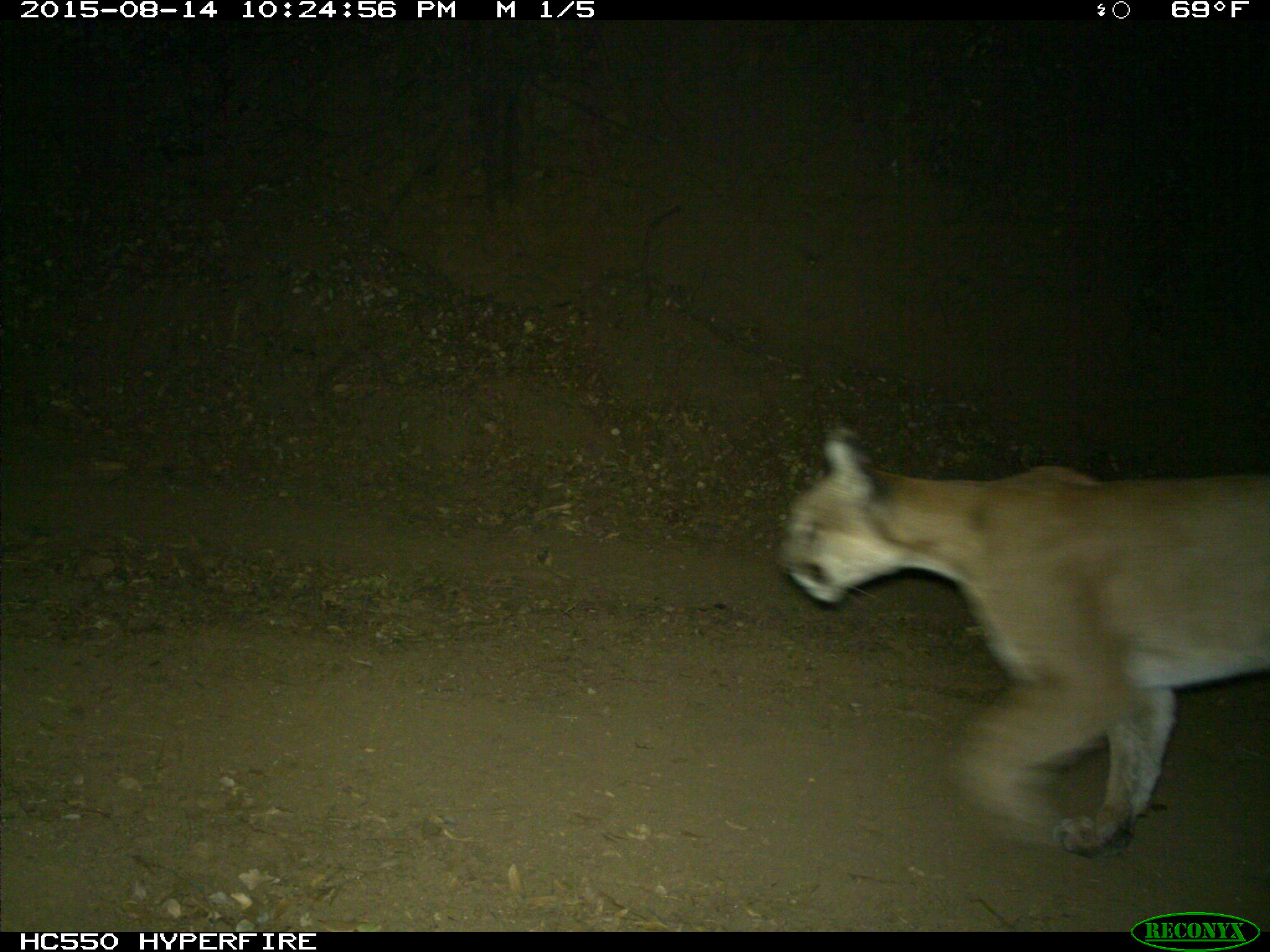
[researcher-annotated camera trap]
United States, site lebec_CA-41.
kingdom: Animalia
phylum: Chordata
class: Mammalia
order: Carnivora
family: Felidae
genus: Puma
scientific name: Puma concolor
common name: mountain lion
Puma concolor (mountain lion).